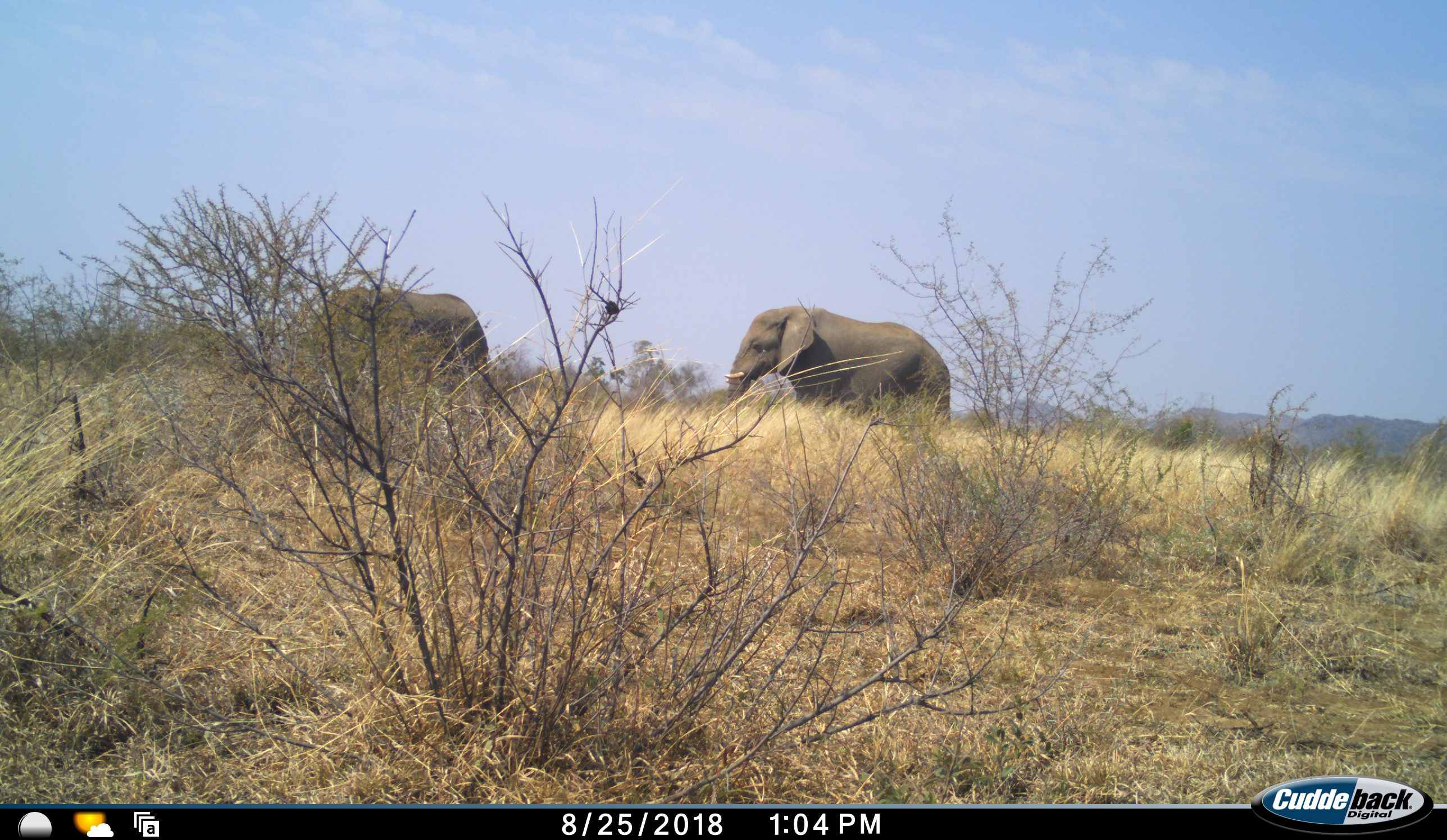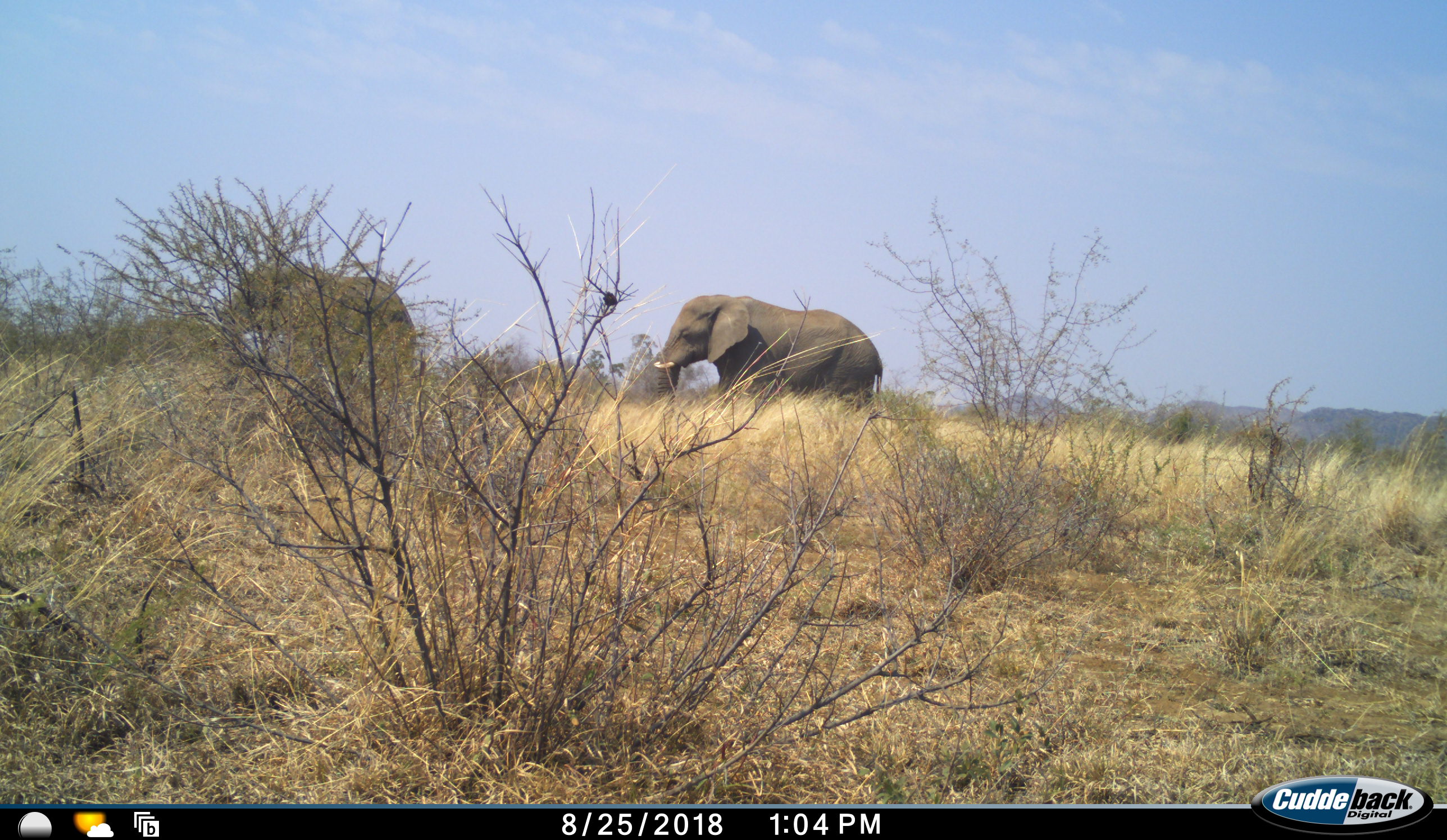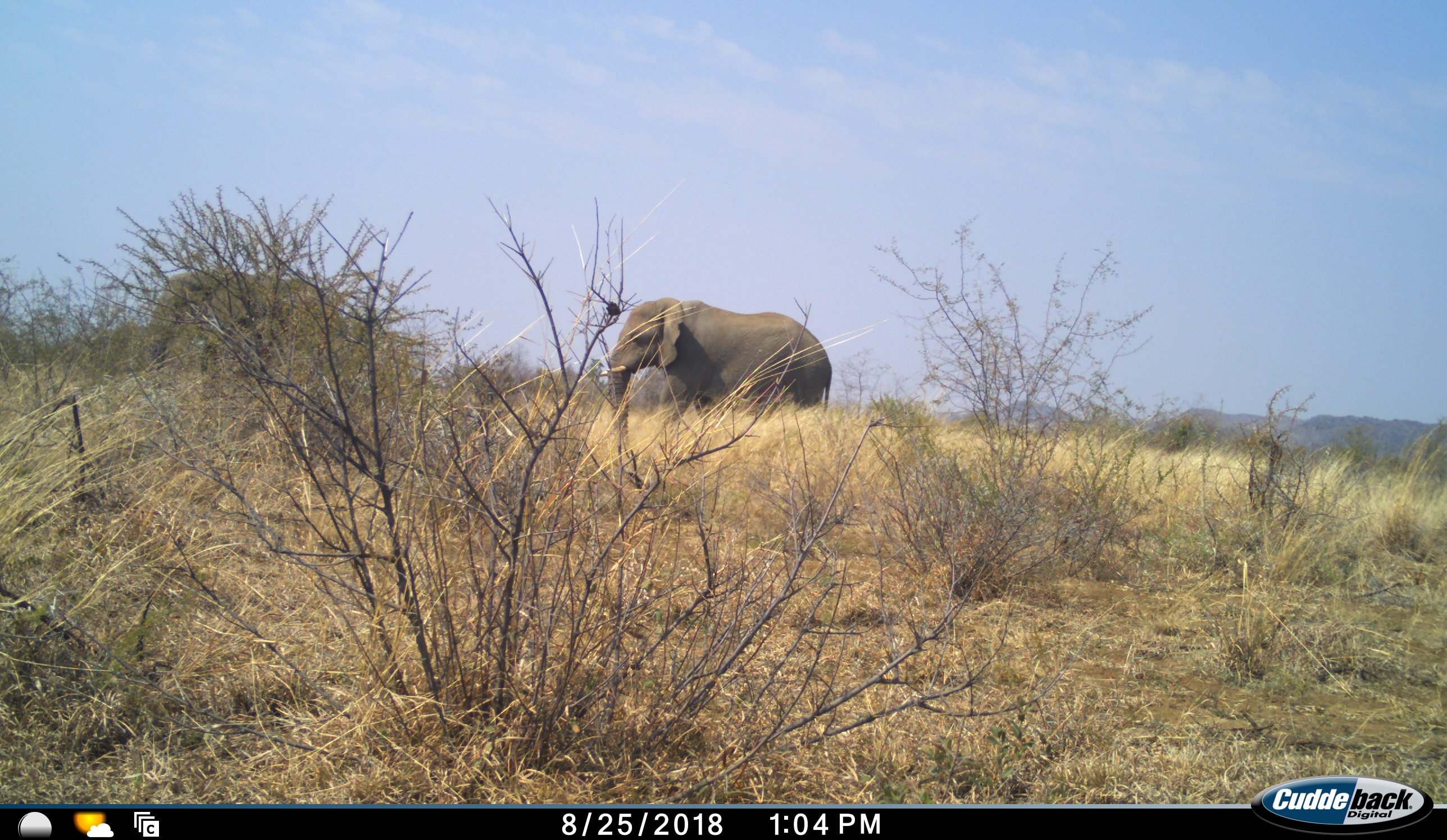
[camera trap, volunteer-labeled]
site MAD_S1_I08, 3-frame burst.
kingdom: Animalia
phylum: Chordata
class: Mammalia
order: Proboscidea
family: Elephantidae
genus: Loxodonta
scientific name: Loxodonta africana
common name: african bush elephant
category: elephant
Elephant (african bush elephant) (Loxodonta africana), count 2. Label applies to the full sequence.